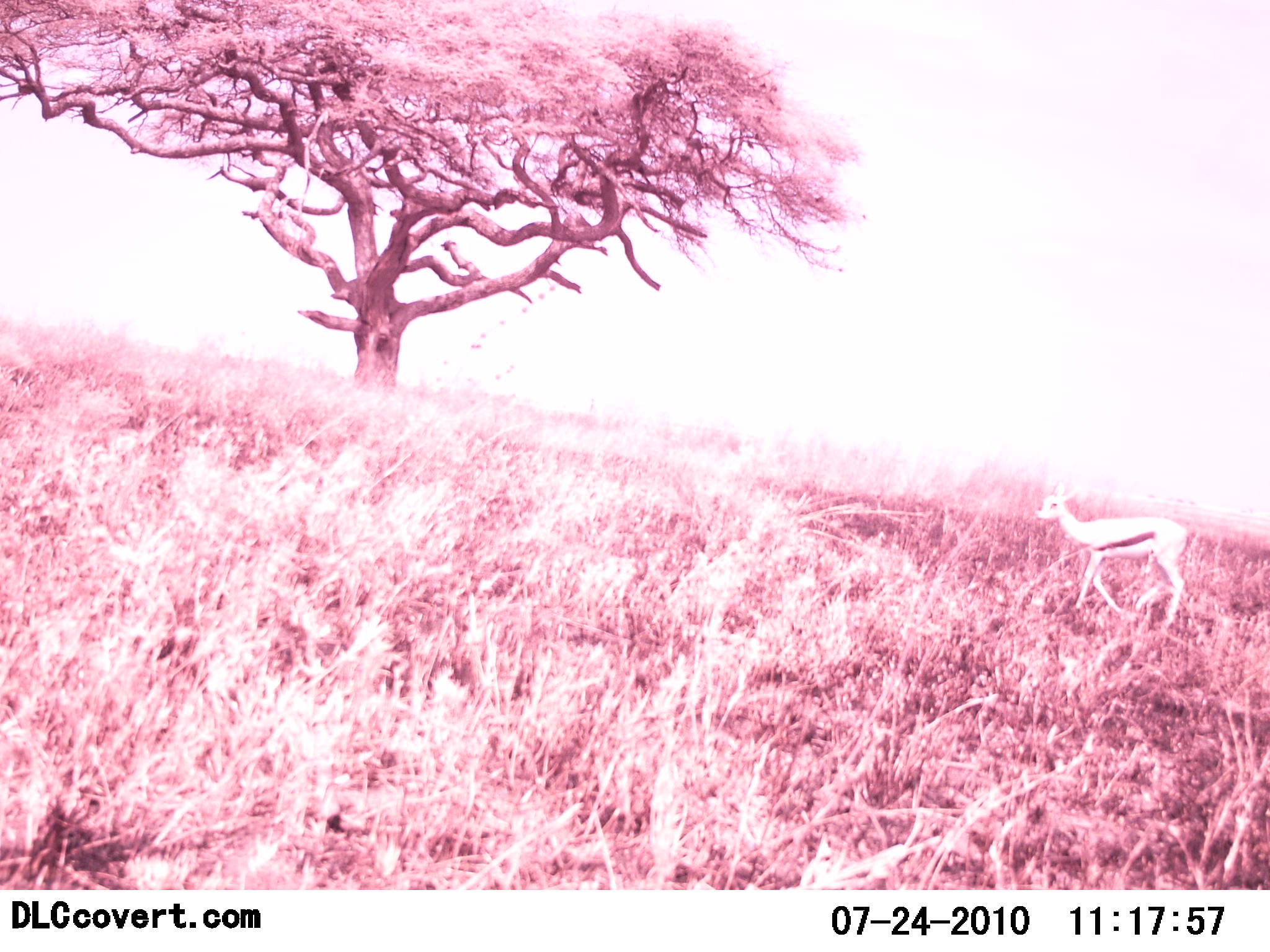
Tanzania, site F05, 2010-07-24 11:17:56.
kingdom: Animalia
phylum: Chordata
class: Mammalia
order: Artiodactyla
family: Bovidae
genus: Eudorcas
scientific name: Eudorcas thomsonii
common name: thomson's gazelle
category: gazellethomsons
Gazellethomsons (thomson's gazelle) (Eudorcas thomsonii), count 1. Behavior (volunteer vote fractions): standing 29%, resting 0%, moving 79%, interacting 0%. Young present (vote fraction): 0%. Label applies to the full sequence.